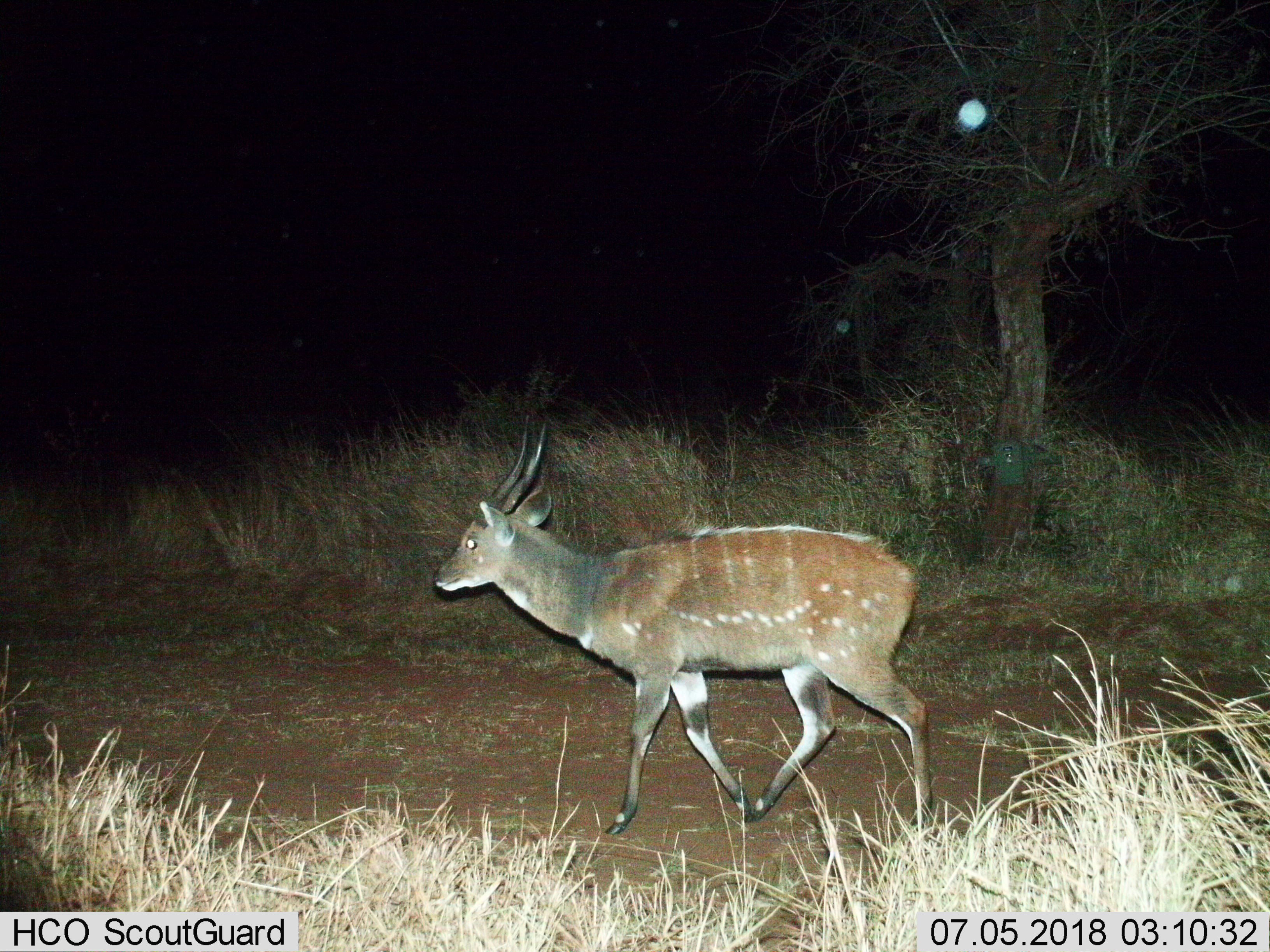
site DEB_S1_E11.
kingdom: Animalia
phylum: Chordata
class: Mammalia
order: Artiodactyla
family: Bovidae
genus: Tragelaphus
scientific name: Tragelaphus scriptus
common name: bushbuck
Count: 1.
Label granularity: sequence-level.